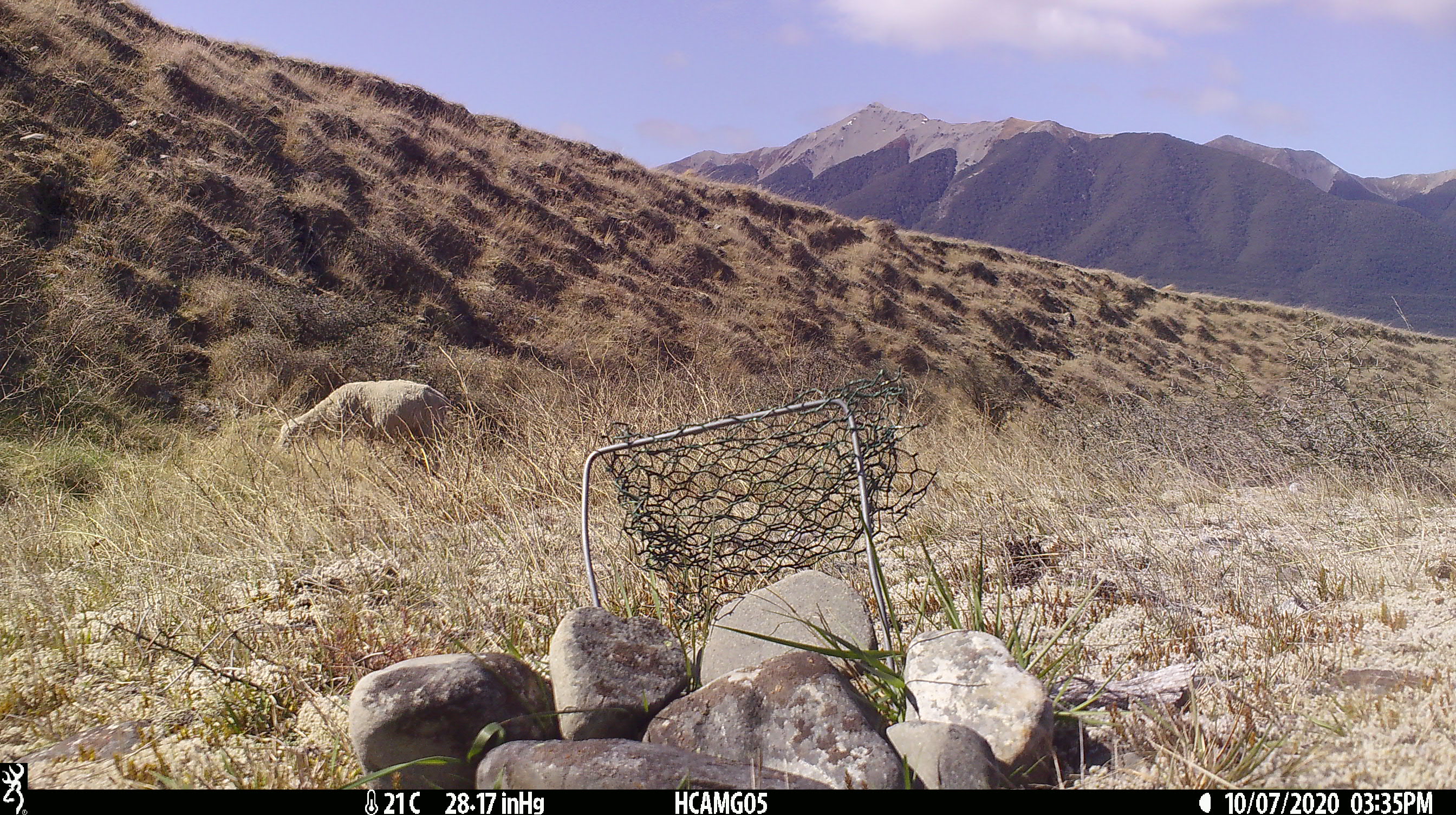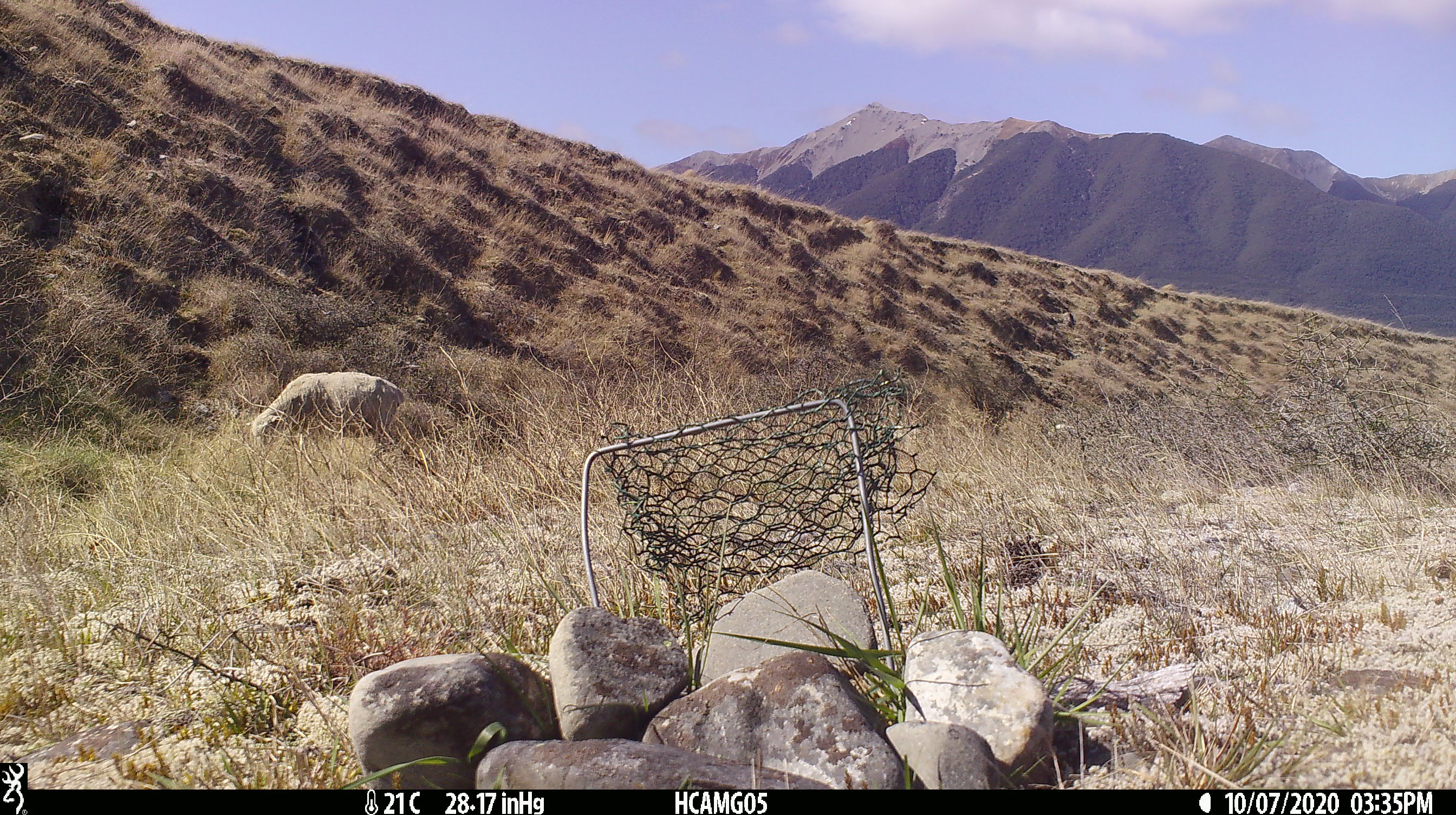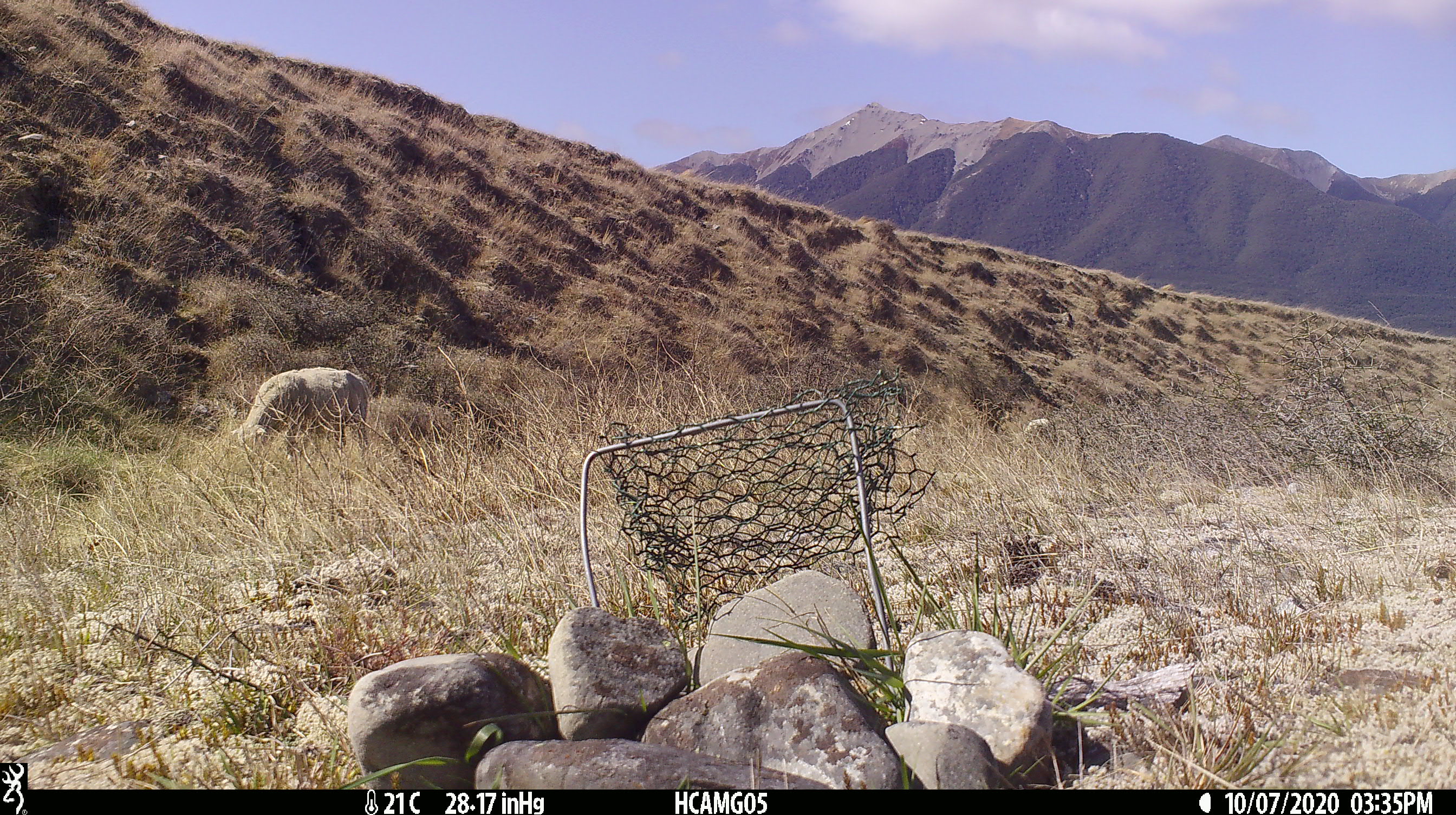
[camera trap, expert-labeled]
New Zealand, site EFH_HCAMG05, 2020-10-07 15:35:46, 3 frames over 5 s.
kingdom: Animalia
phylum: Chordata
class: Mammalia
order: Artiodactyla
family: Bovidae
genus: Ovis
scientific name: Ovis aries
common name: domestic sheep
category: sheep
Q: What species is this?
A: Sheep (domestic sheep) (Ovis aries).